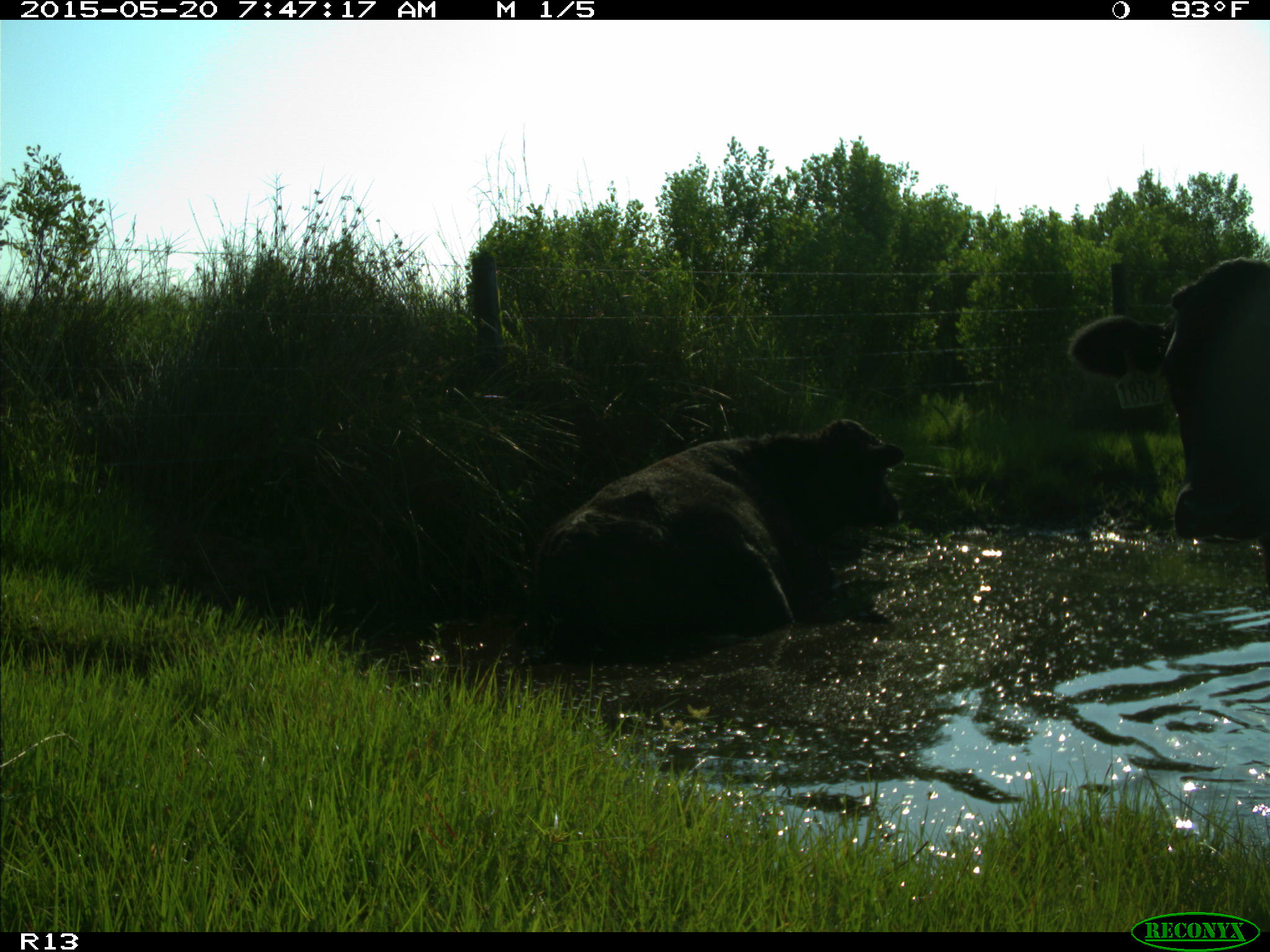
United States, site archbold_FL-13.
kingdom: Animalia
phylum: Chordata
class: Mammalia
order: Artiodactyla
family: Bovidae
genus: Bos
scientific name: Bos taurus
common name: domestic cow